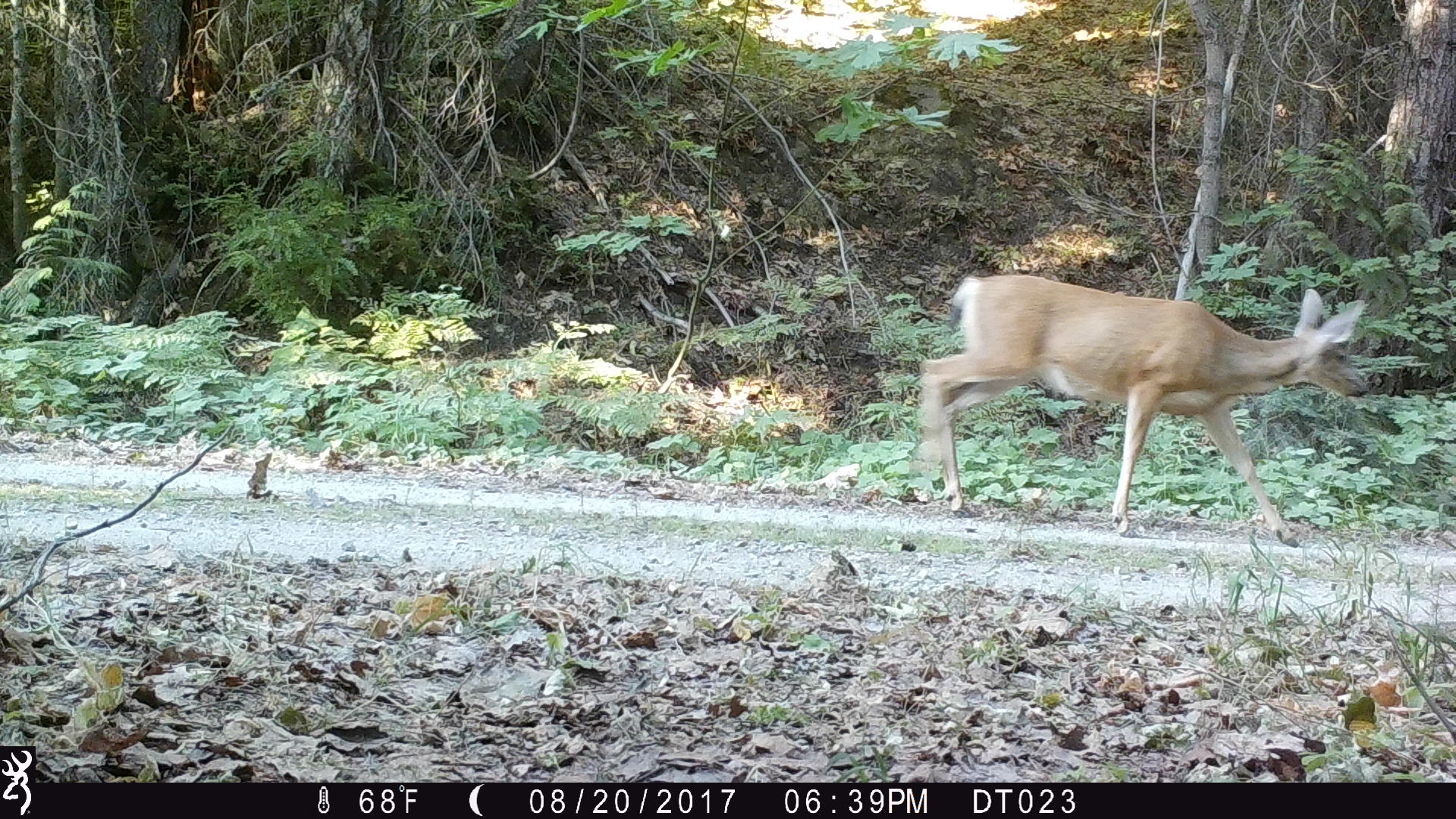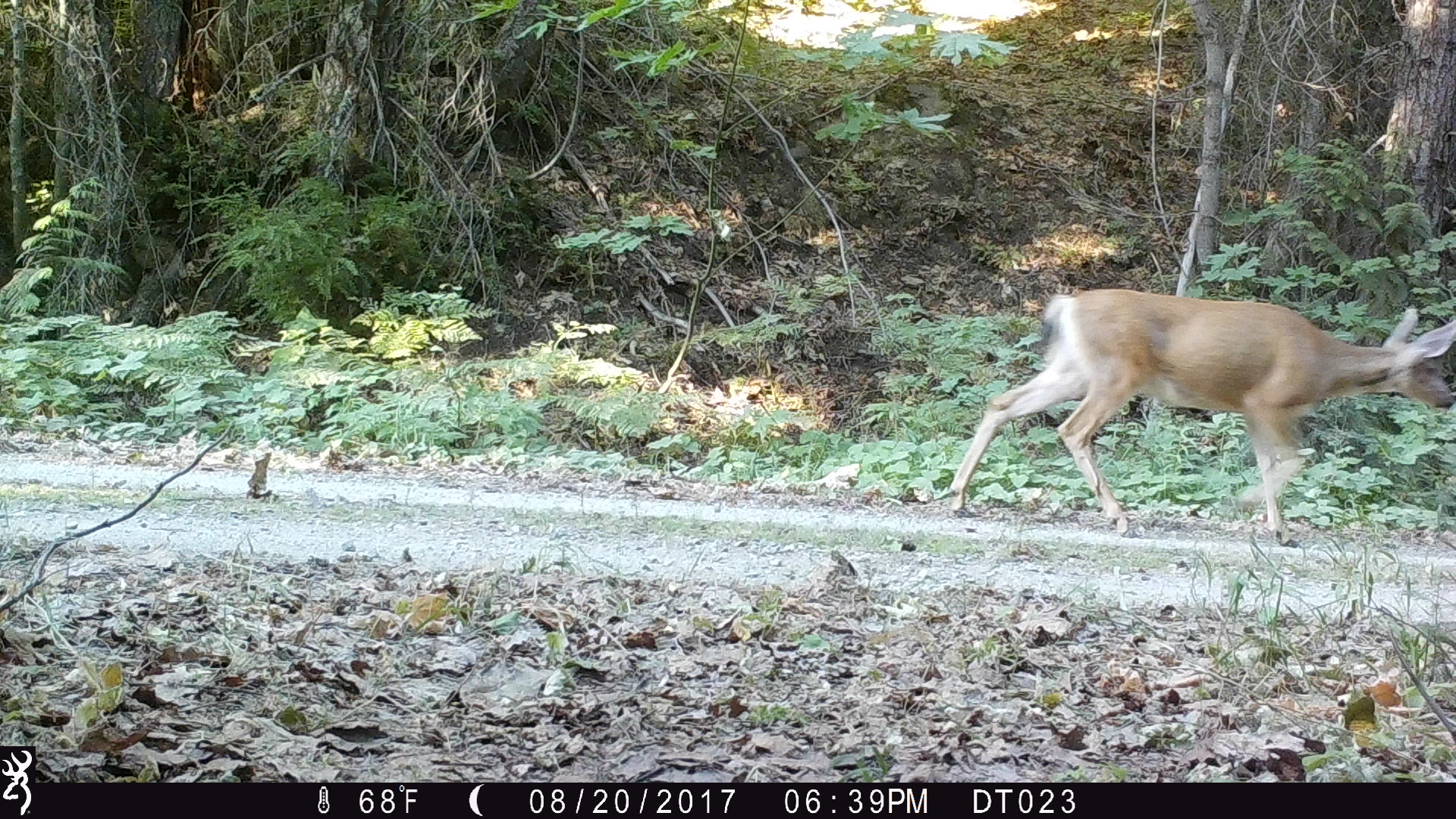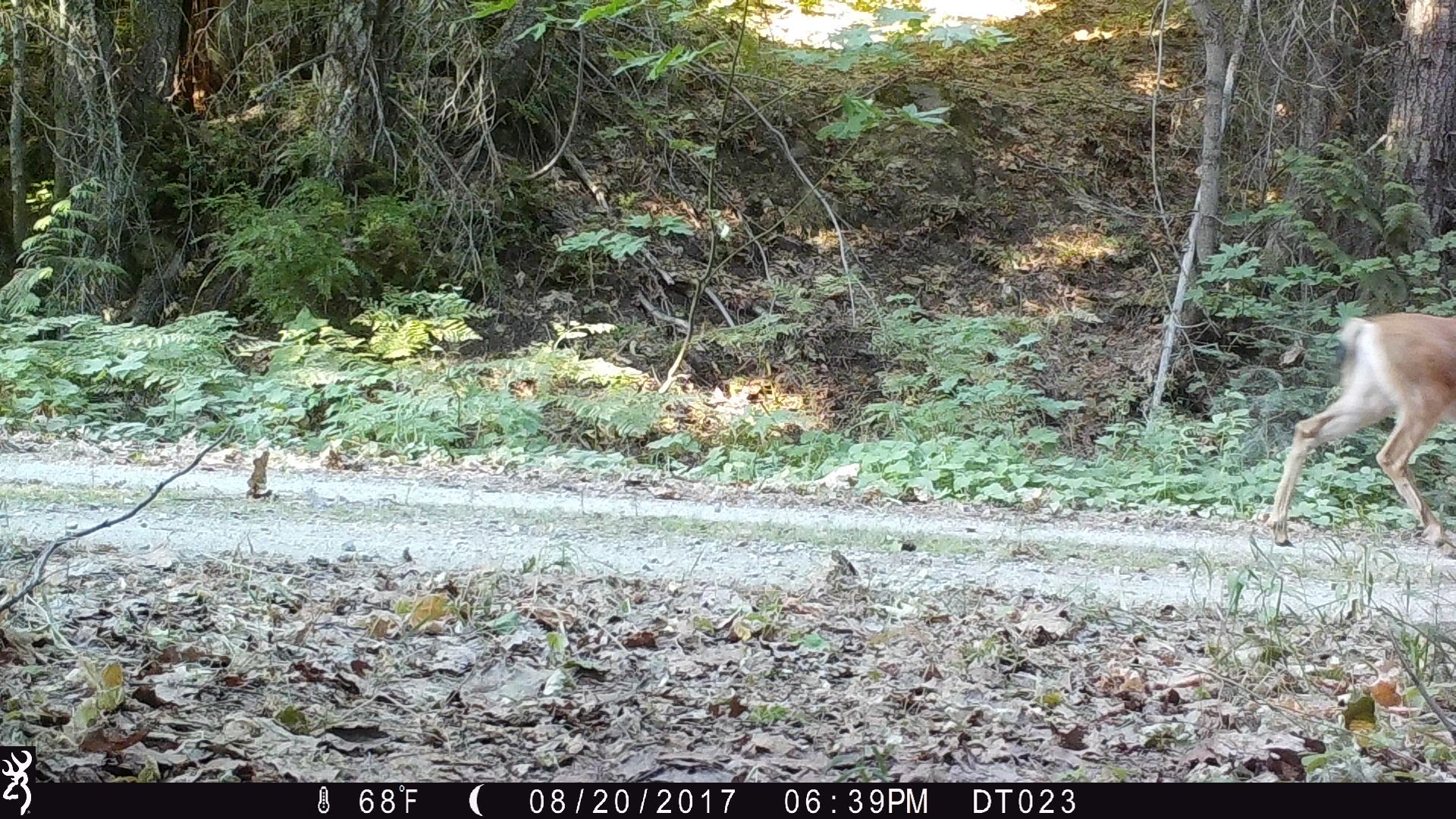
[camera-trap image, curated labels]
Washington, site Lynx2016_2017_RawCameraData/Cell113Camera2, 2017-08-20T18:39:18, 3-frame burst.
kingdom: Animalia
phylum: Chordata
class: Mammalia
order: Artiodactyla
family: Cervidae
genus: Odocoileus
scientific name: Odocoileus hemionus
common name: mule deer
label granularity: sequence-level